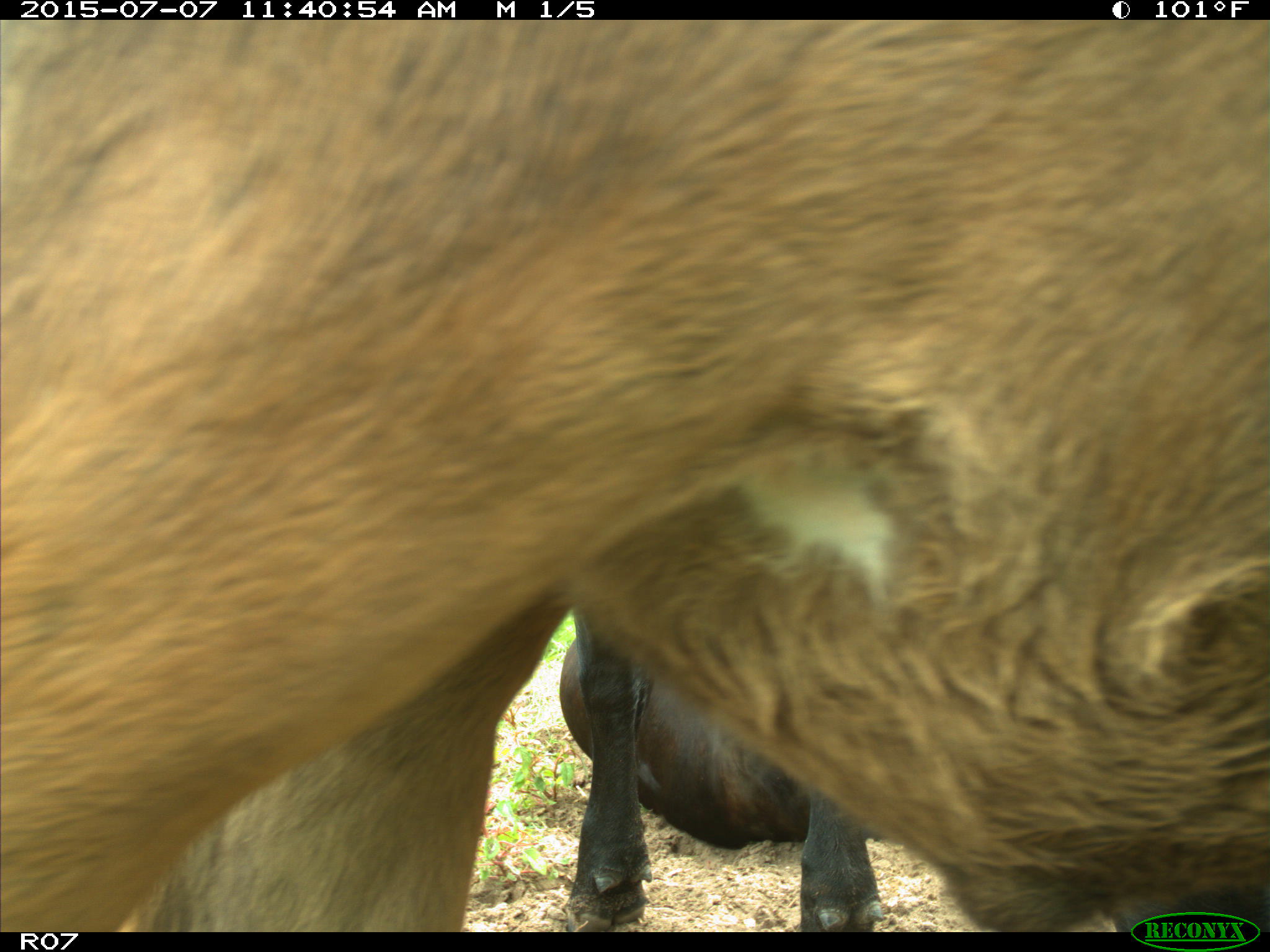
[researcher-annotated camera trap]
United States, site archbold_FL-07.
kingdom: Animalia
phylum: Chordata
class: Mammalia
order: Artiodactyla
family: Bovidae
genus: Bos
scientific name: Bos taurus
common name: domestic cow